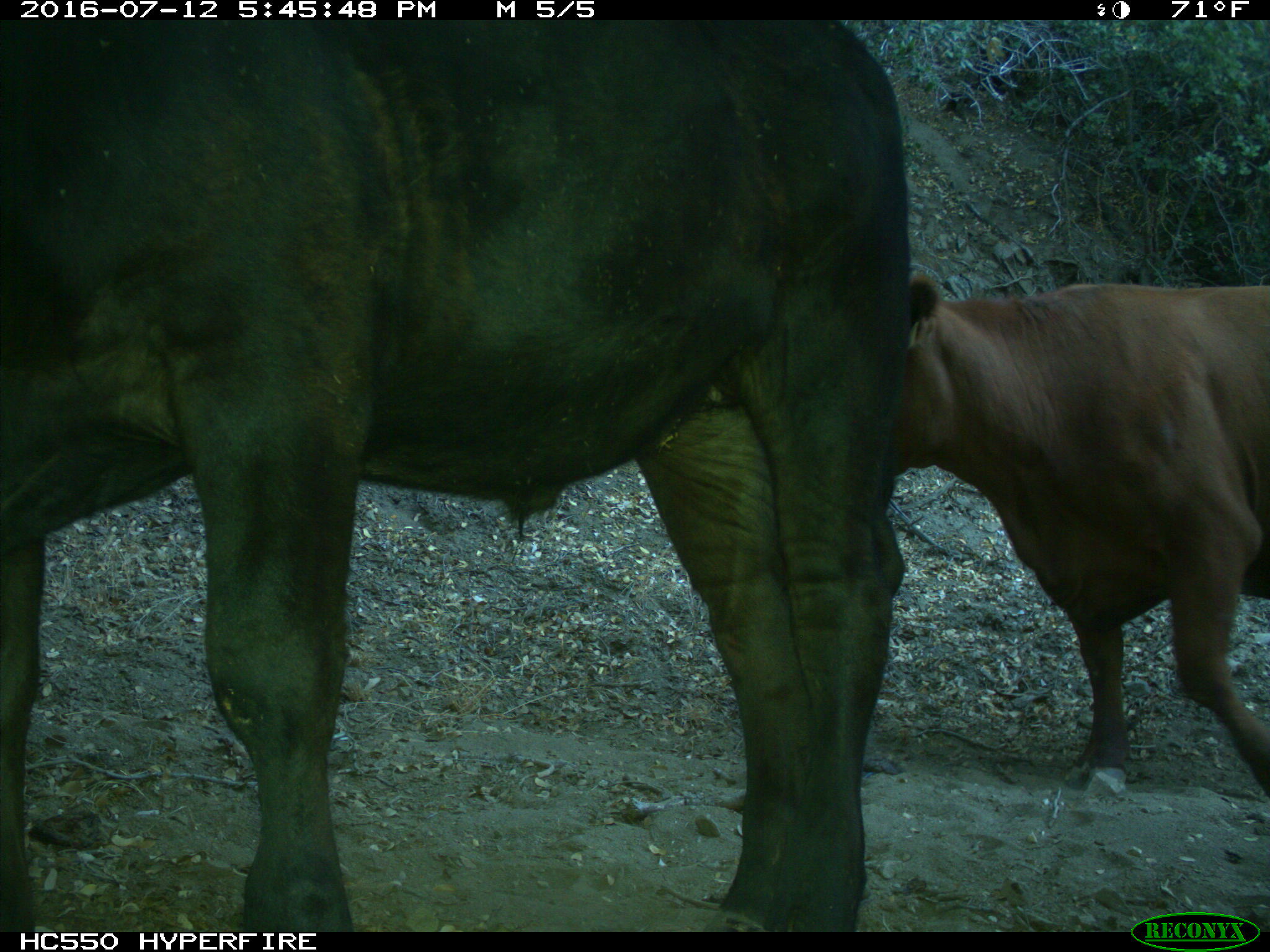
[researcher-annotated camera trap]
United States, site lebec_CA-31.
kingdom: Animalia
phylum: Chordata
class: Mammalia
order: Artiodactyla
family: Bovidae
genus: Bos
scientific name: Bos taurus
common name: domestic cow